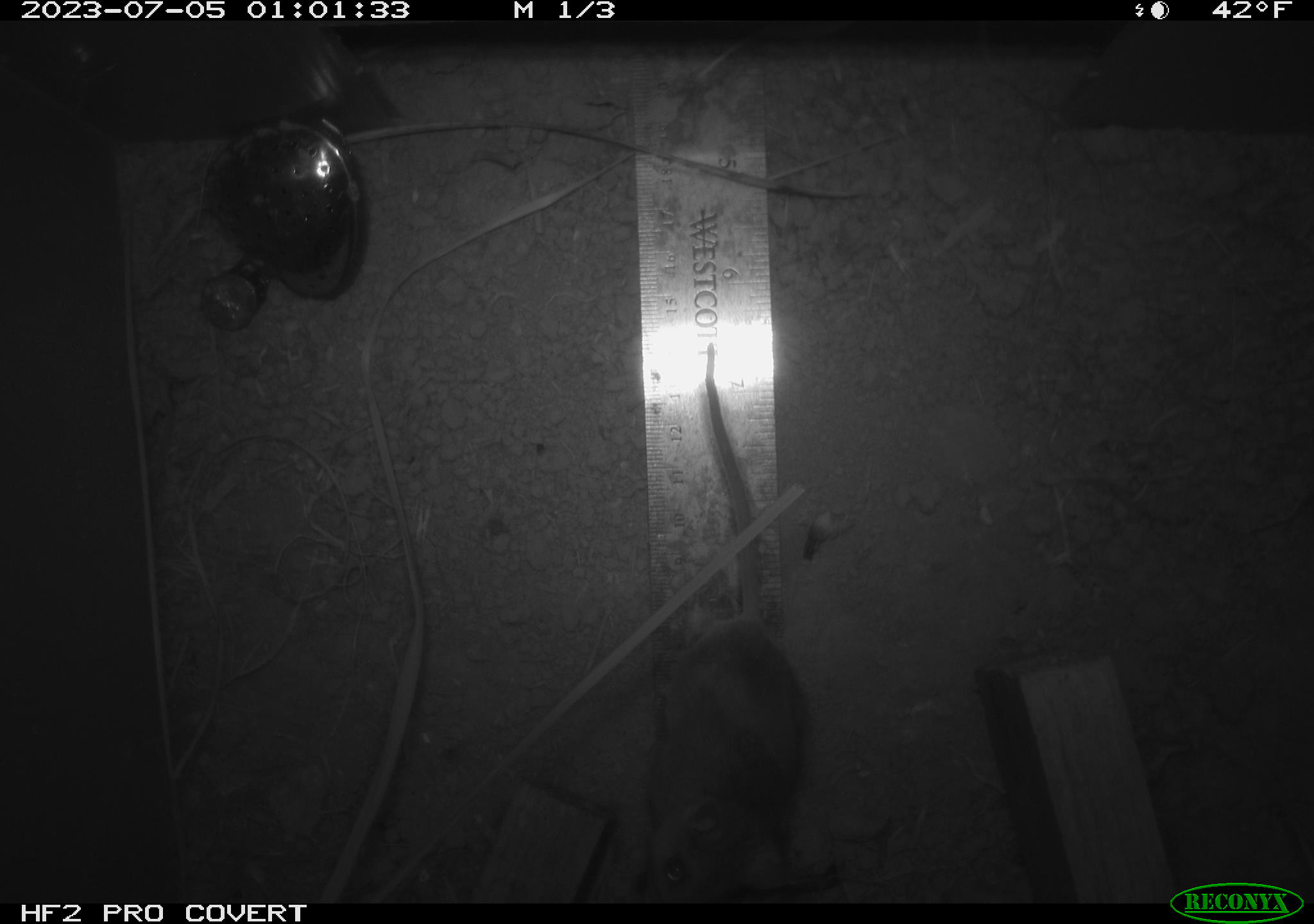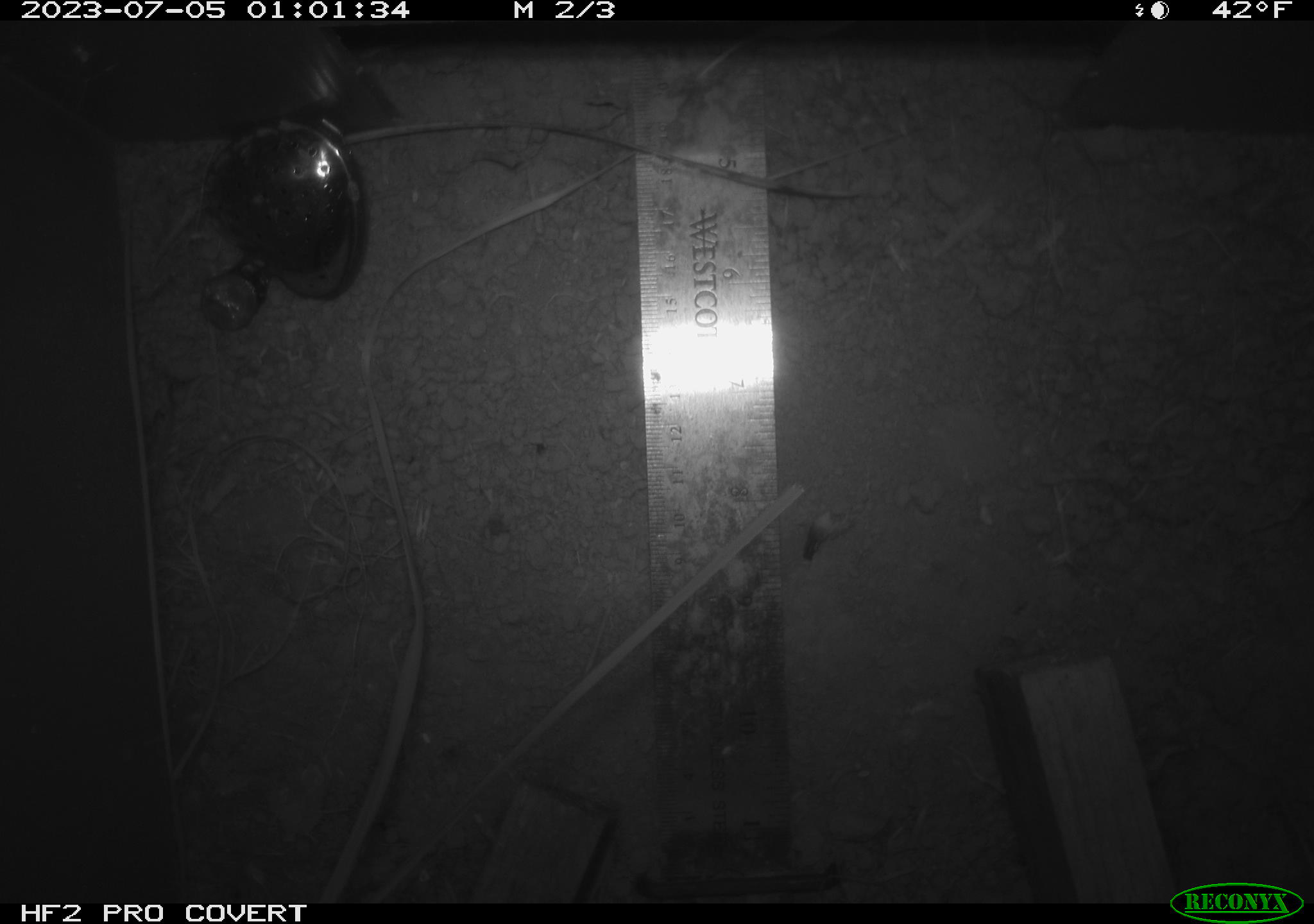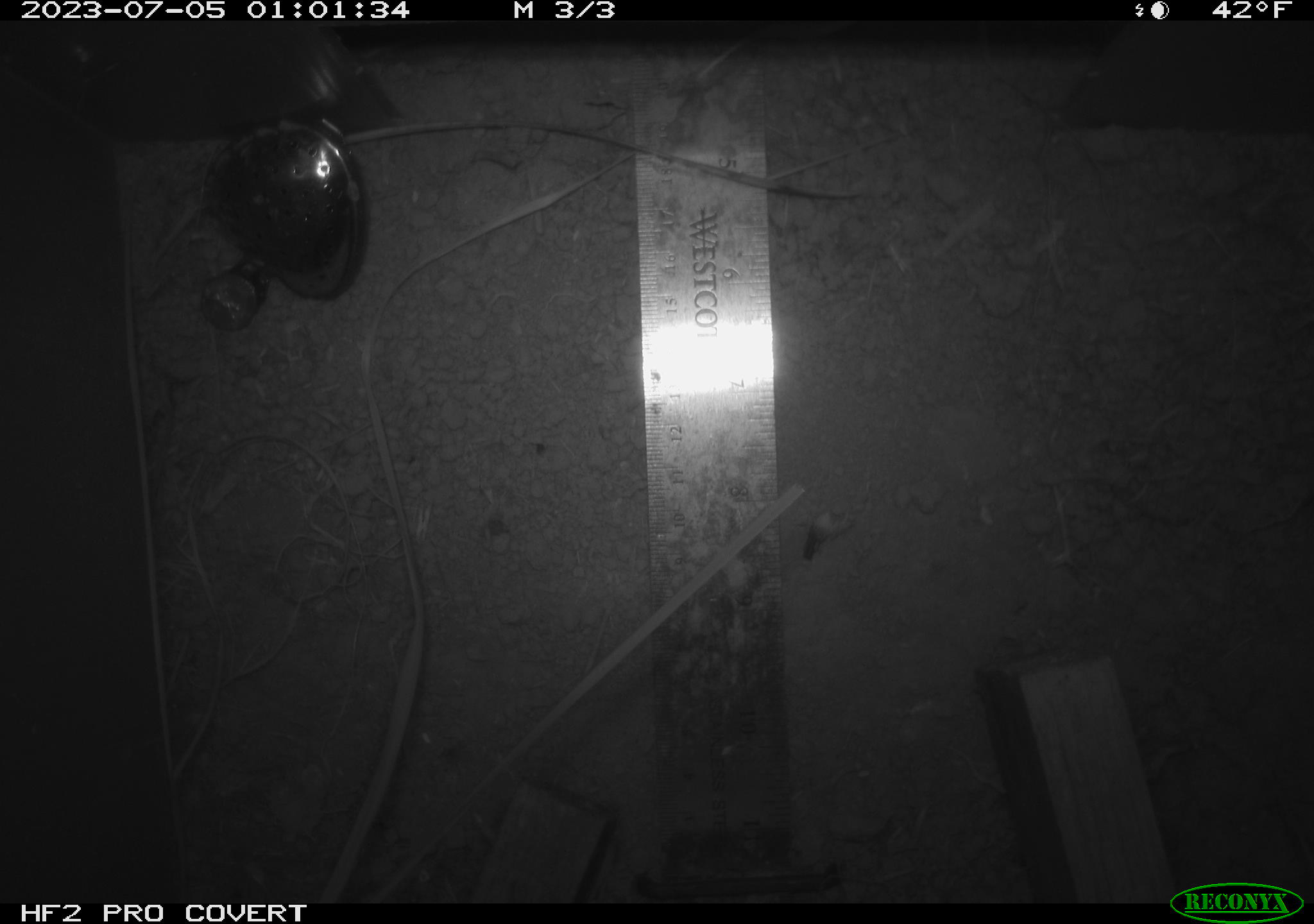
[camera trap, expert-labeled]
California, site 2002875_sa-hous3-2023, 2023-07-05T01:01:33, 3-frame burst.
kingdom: Animalia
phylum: Chordata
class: Mammalia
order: Rodentia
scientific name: Rodentia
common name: mouse species